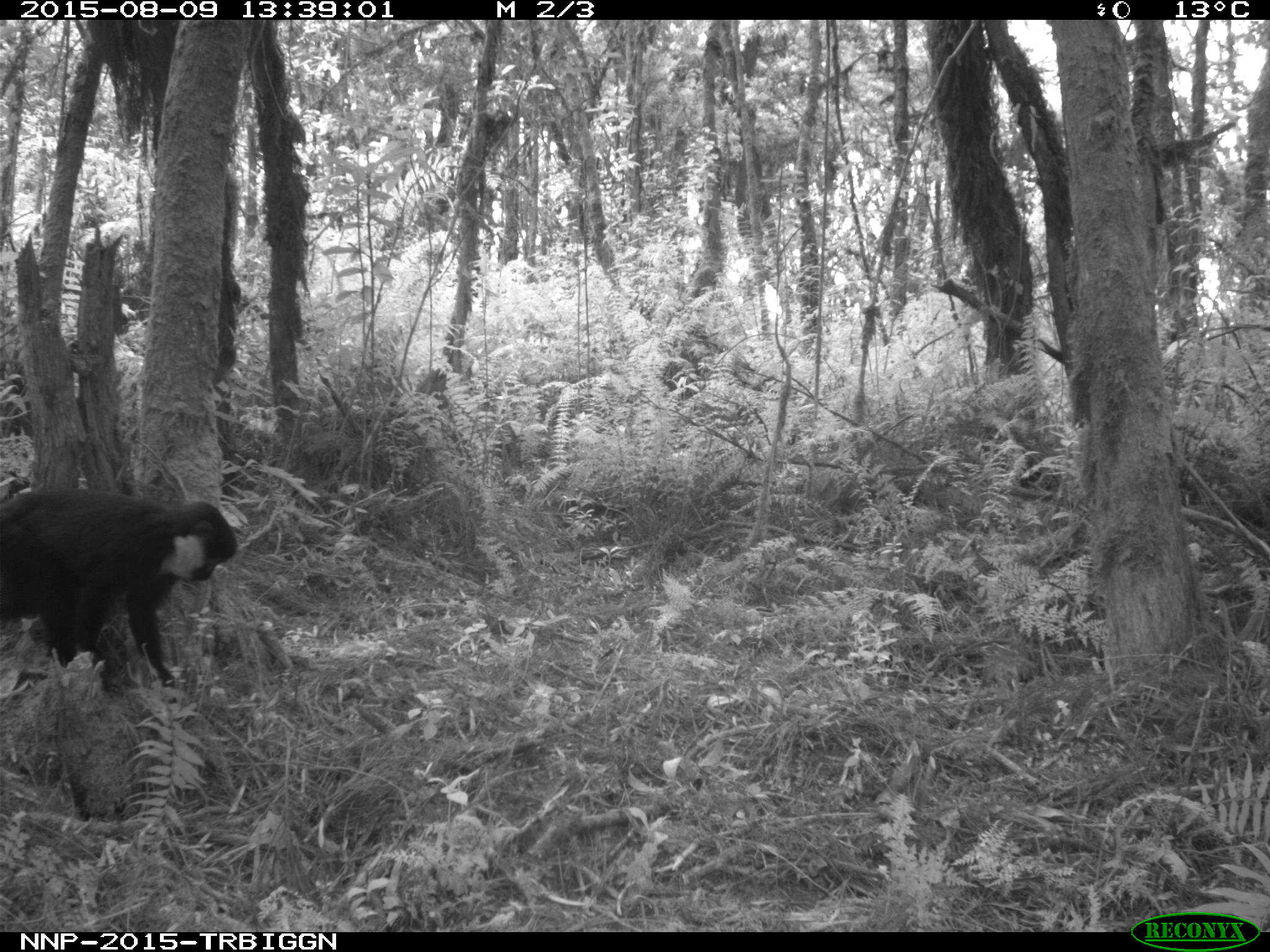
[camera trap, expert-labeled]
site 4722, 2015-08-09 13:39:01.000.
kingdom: Animalia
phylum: Chordata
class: Mammalia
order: Primates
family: Cercopithecidae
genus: Allochrocebus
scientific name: Allochrocebus lhoesti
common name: l'hoest's monkey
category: cercopithecus lhoesti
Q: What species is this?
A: Cercopithecus lhoesti (l'hoest's monkey) (Allochrocebus lhoesti).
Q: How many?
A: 1.